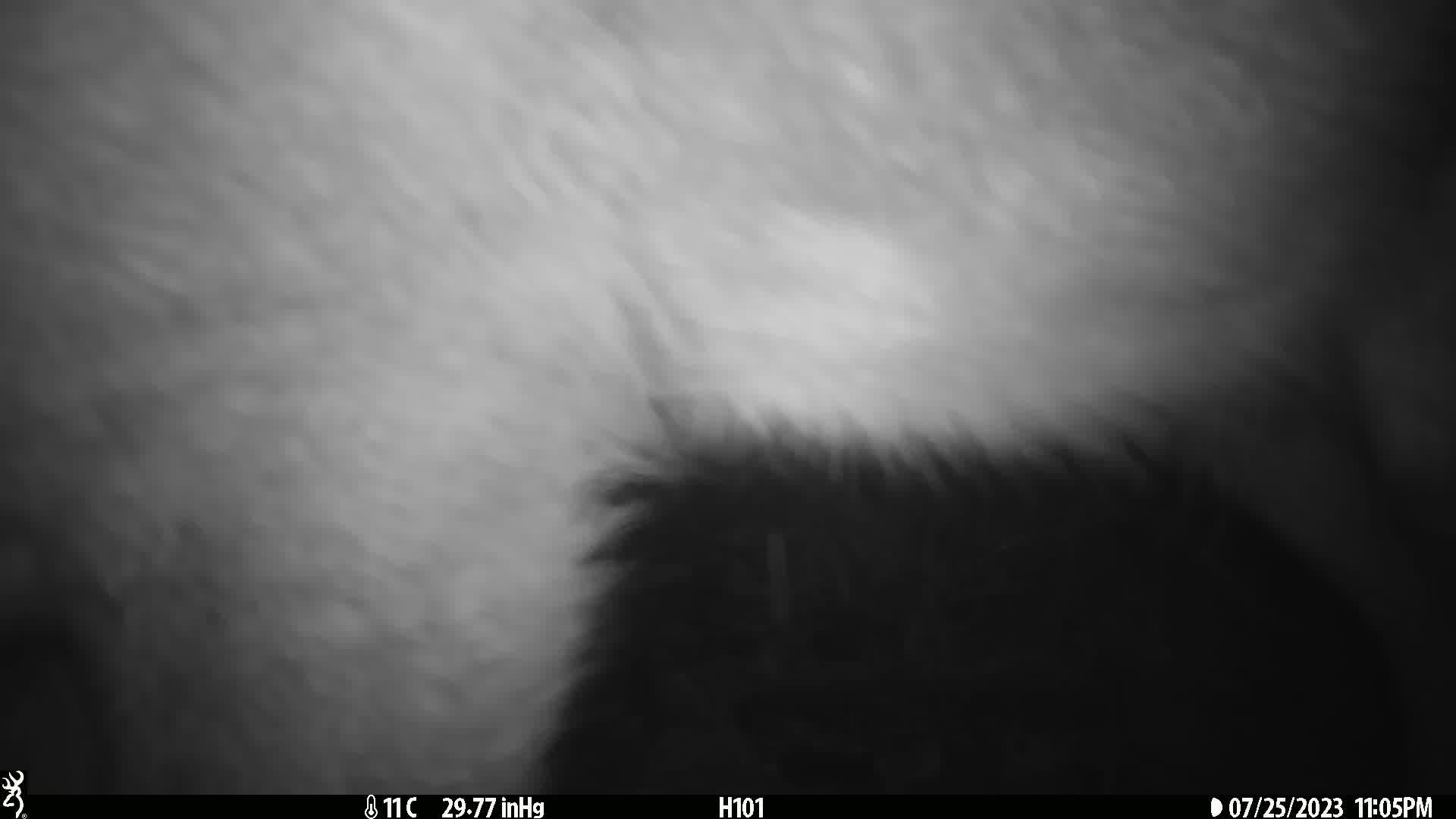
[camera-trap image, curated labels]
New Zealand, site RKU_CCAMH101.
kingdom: Animalia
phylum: Chordata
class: Mammalia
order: Artiodactyla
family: Cervidae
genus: Odocoileus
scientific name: Odocoileus virginianus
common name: white-tailed deer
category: white tailed deer